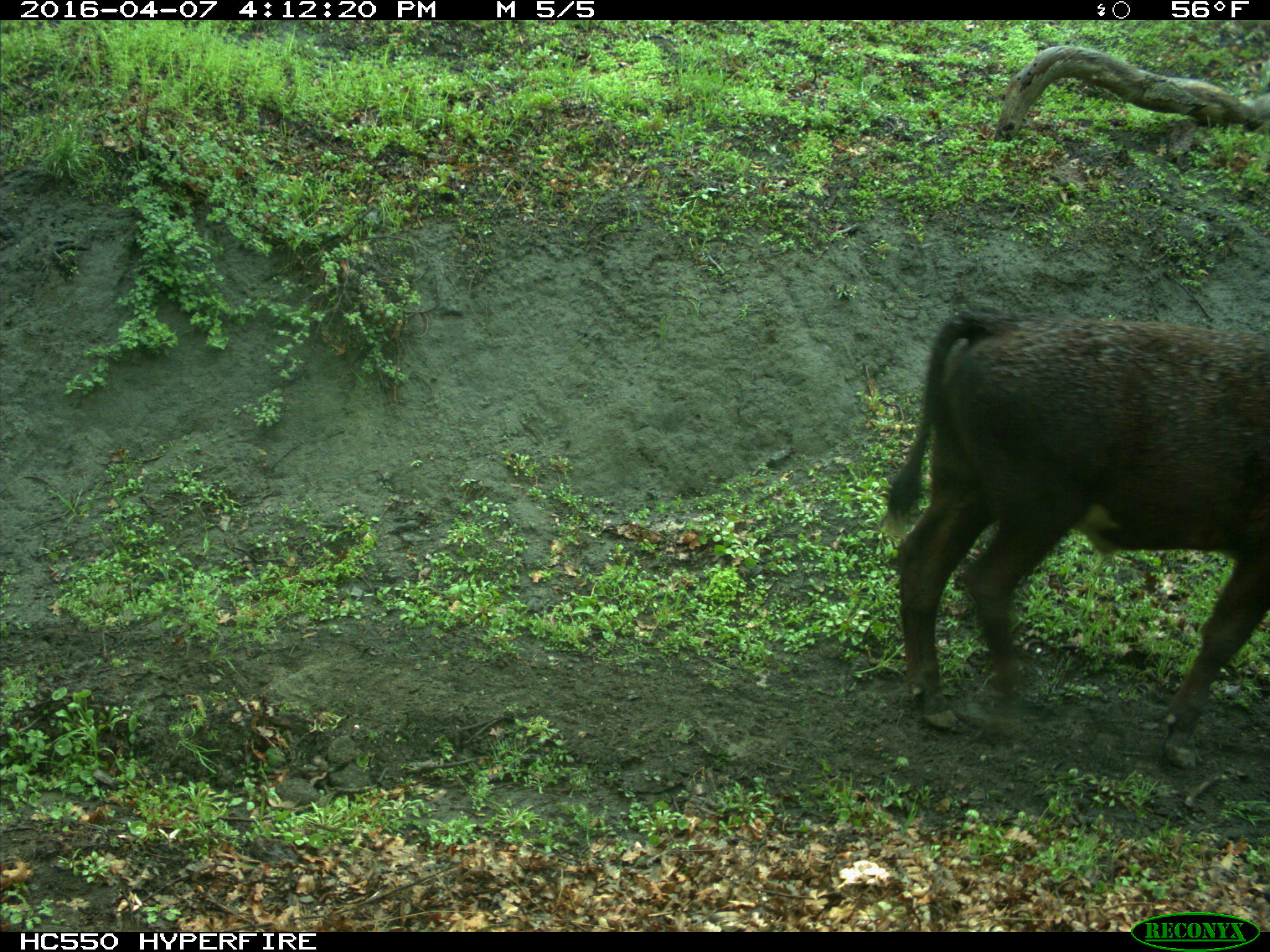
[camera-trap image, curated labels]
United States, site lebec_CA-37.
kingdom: Animalia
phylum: Chordata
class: Mammalia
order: Artiodactyla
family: Bovidae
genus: Bos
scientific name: Bos taurus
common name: domestic cow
Bos taurus (domestic cow).